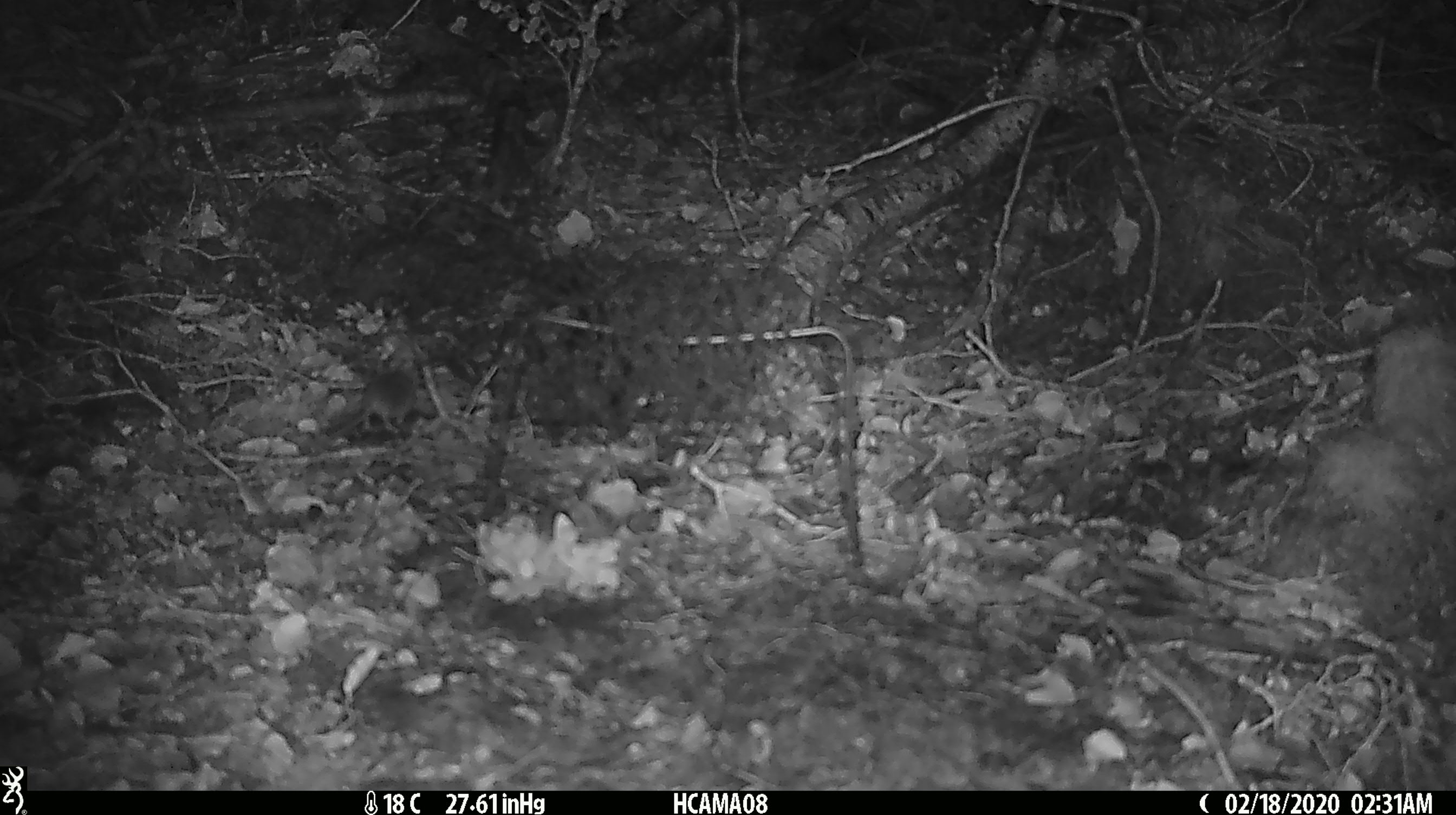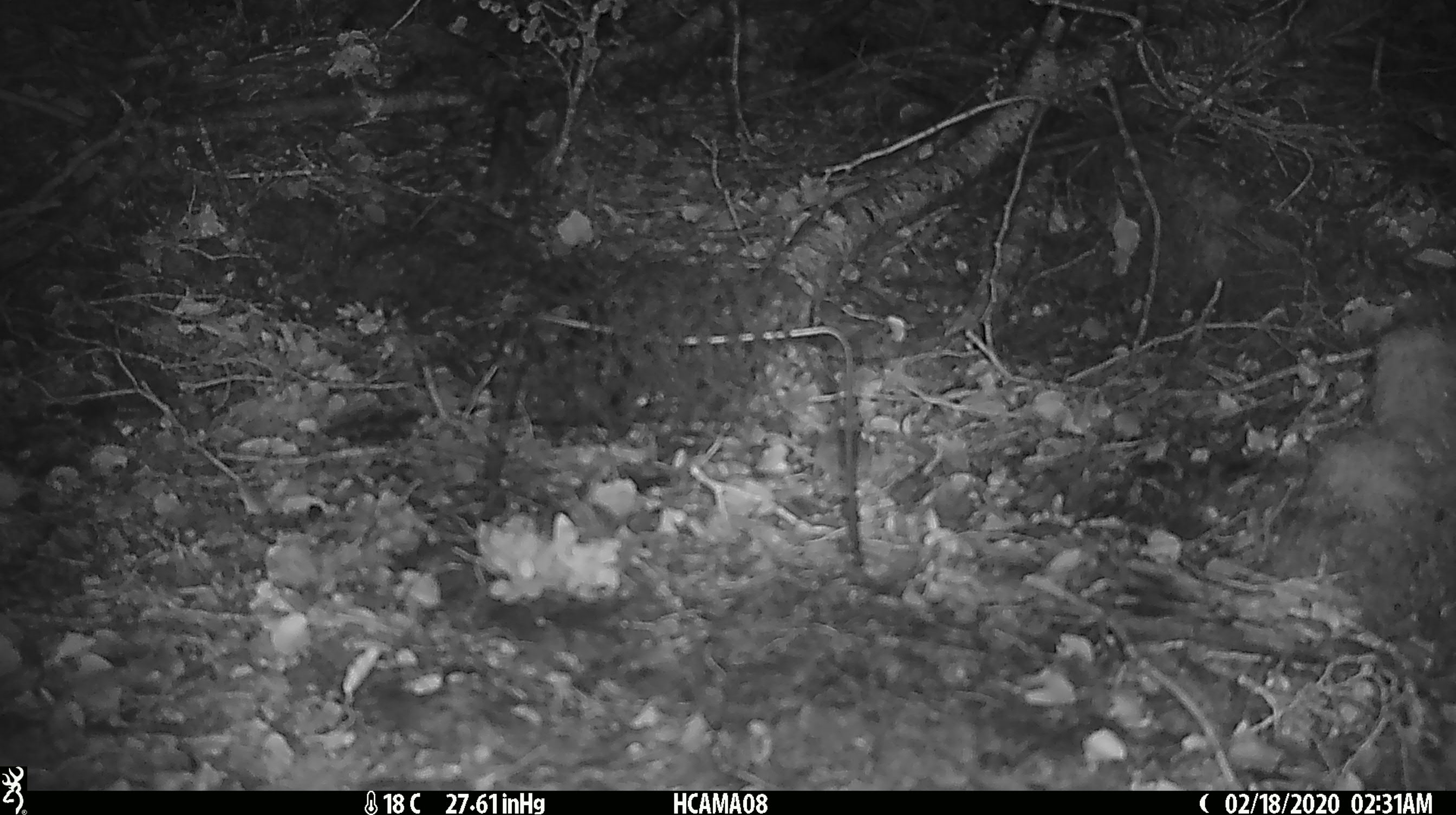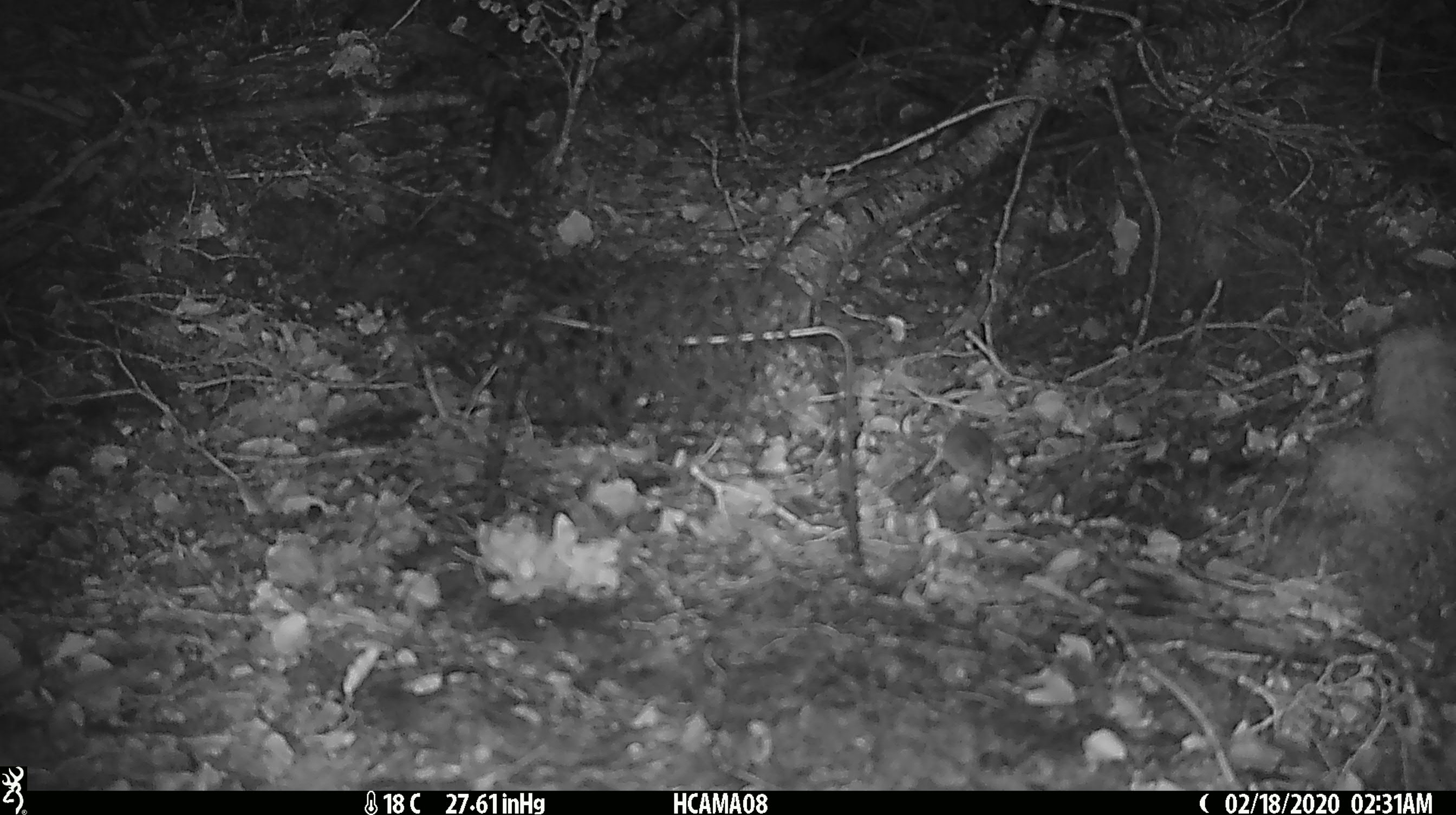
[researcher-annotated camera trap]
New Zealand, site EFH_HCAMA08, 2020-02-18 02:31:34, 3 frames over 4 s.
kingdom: Animalia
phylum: Chordata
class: Mammalia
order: Rodentia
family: Muridae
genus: Mus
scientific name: Mus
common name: mouse